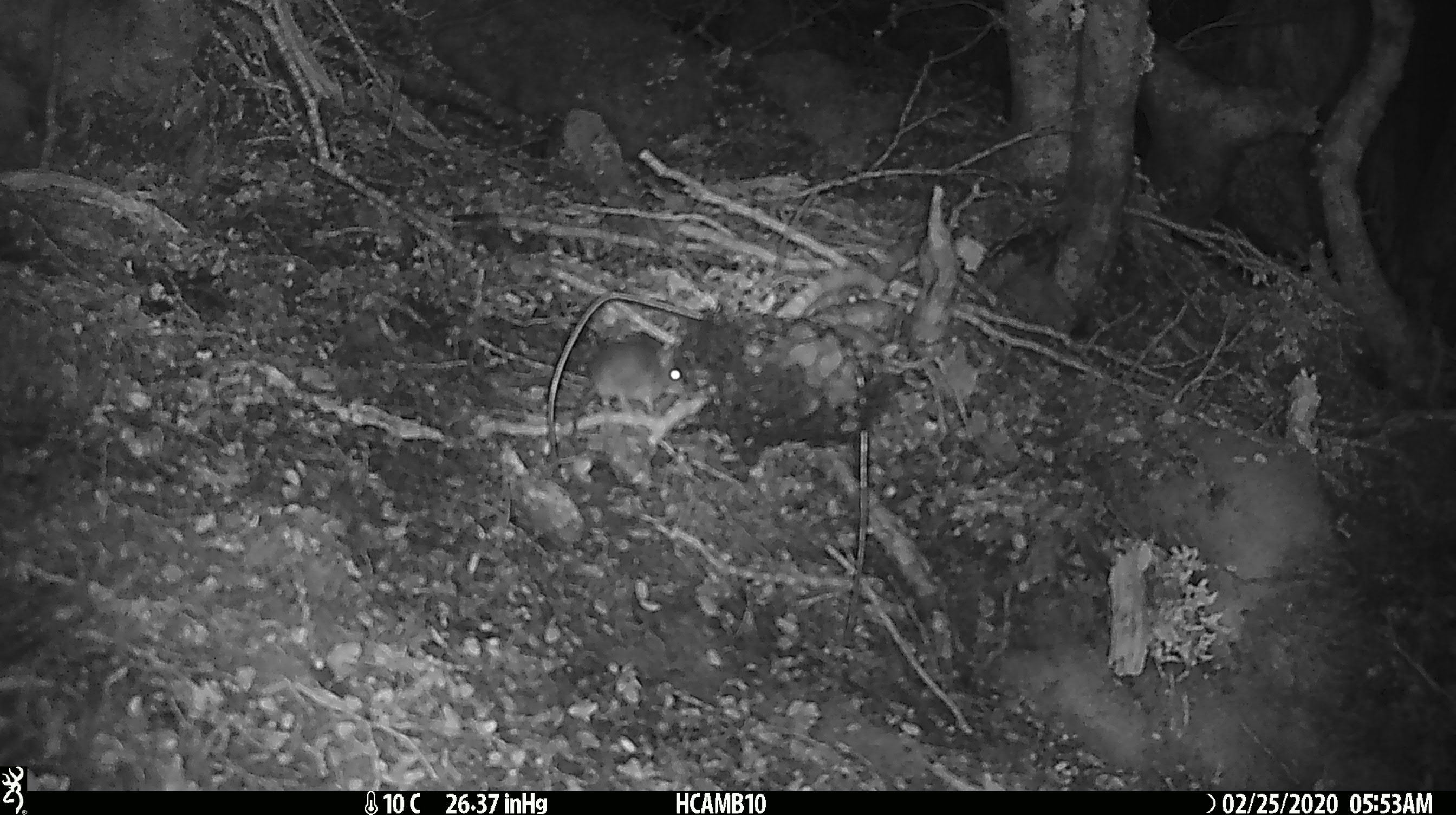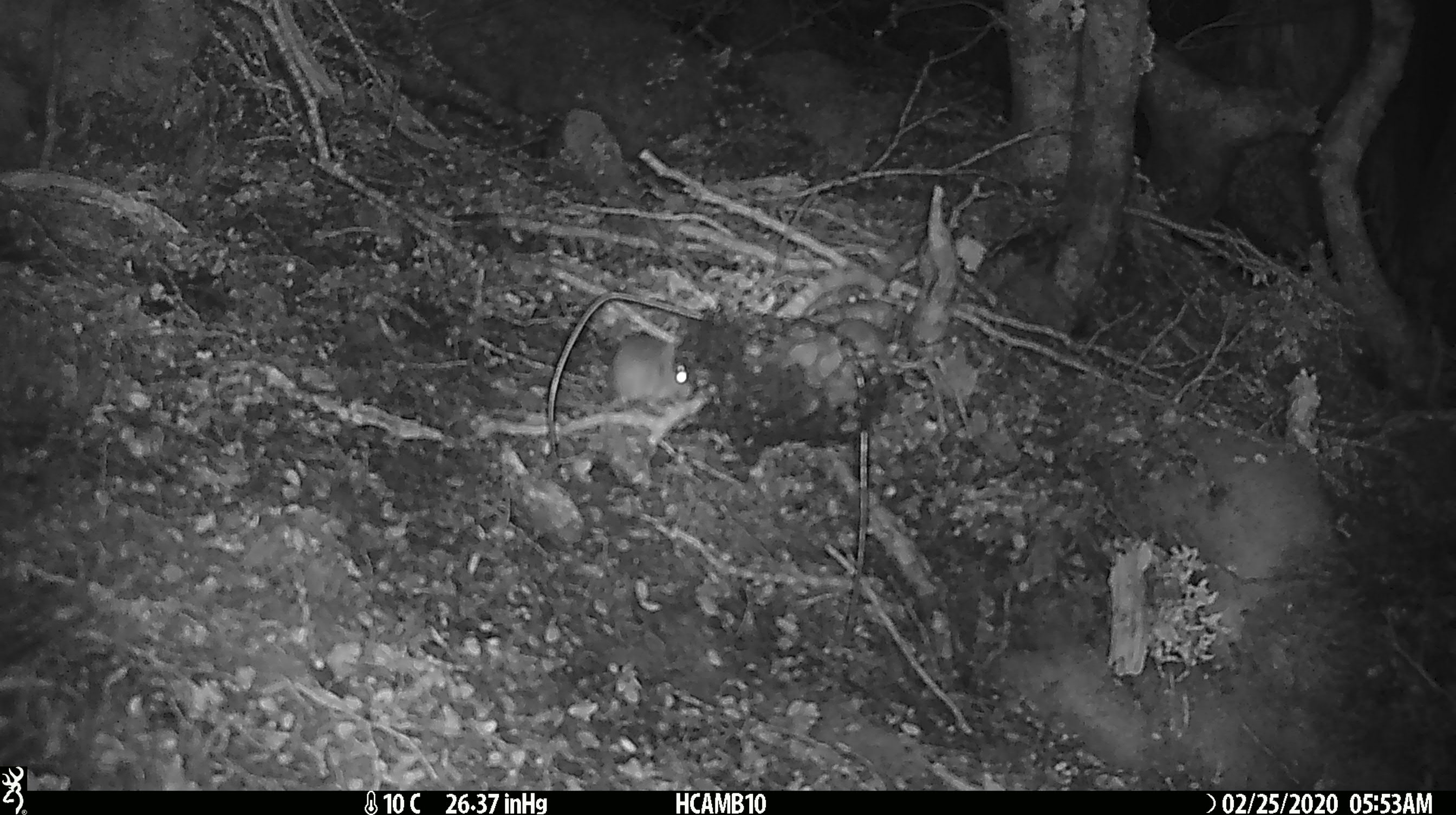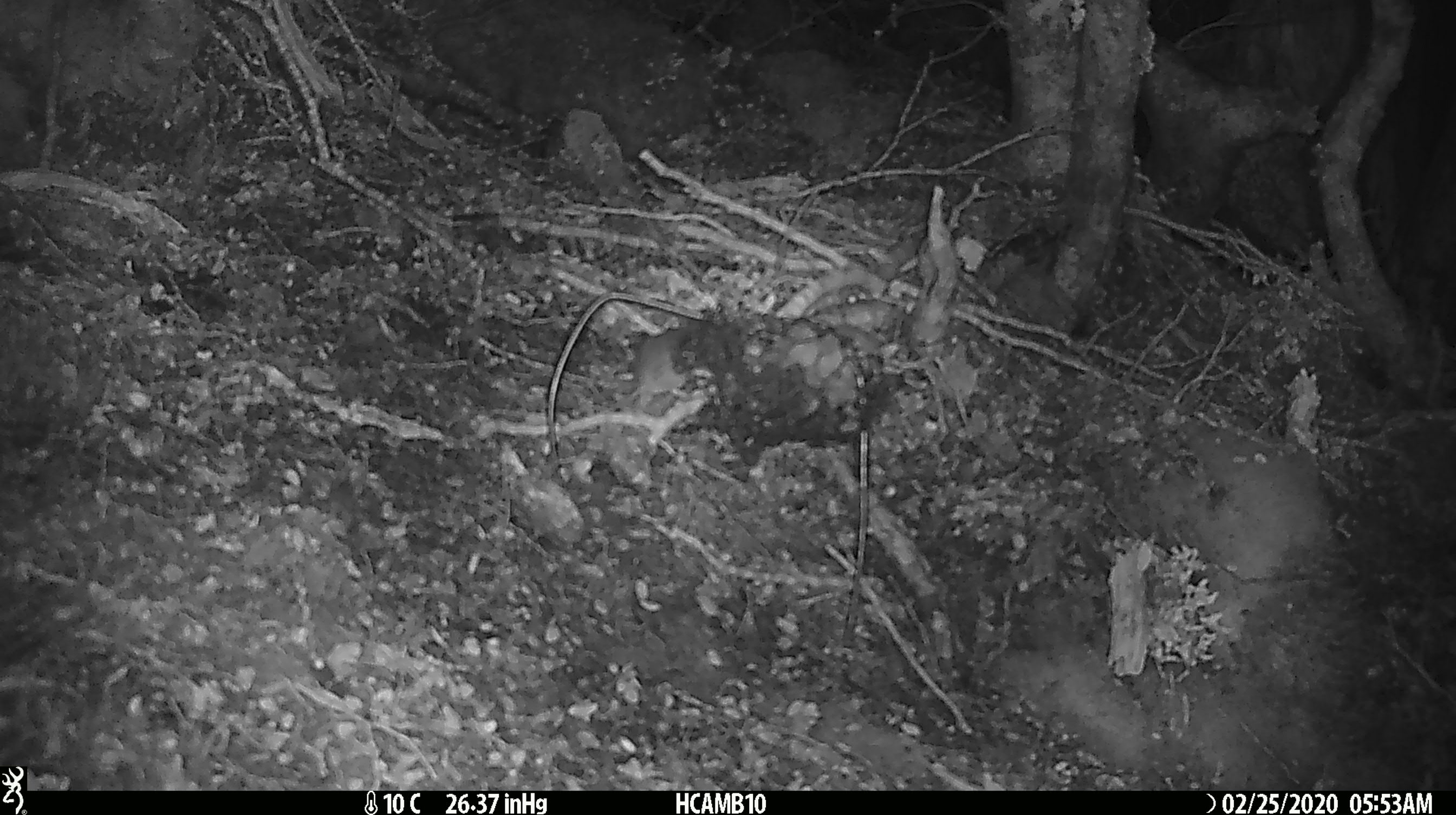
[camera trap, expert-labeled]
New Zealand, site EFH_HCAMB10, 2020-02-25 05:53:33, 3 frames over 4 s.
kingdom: Animalia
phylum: Chordata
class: Mammalia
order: Rodentia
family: Muridae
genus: Mus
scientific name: Mus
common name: mouse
Mouse (Mus).